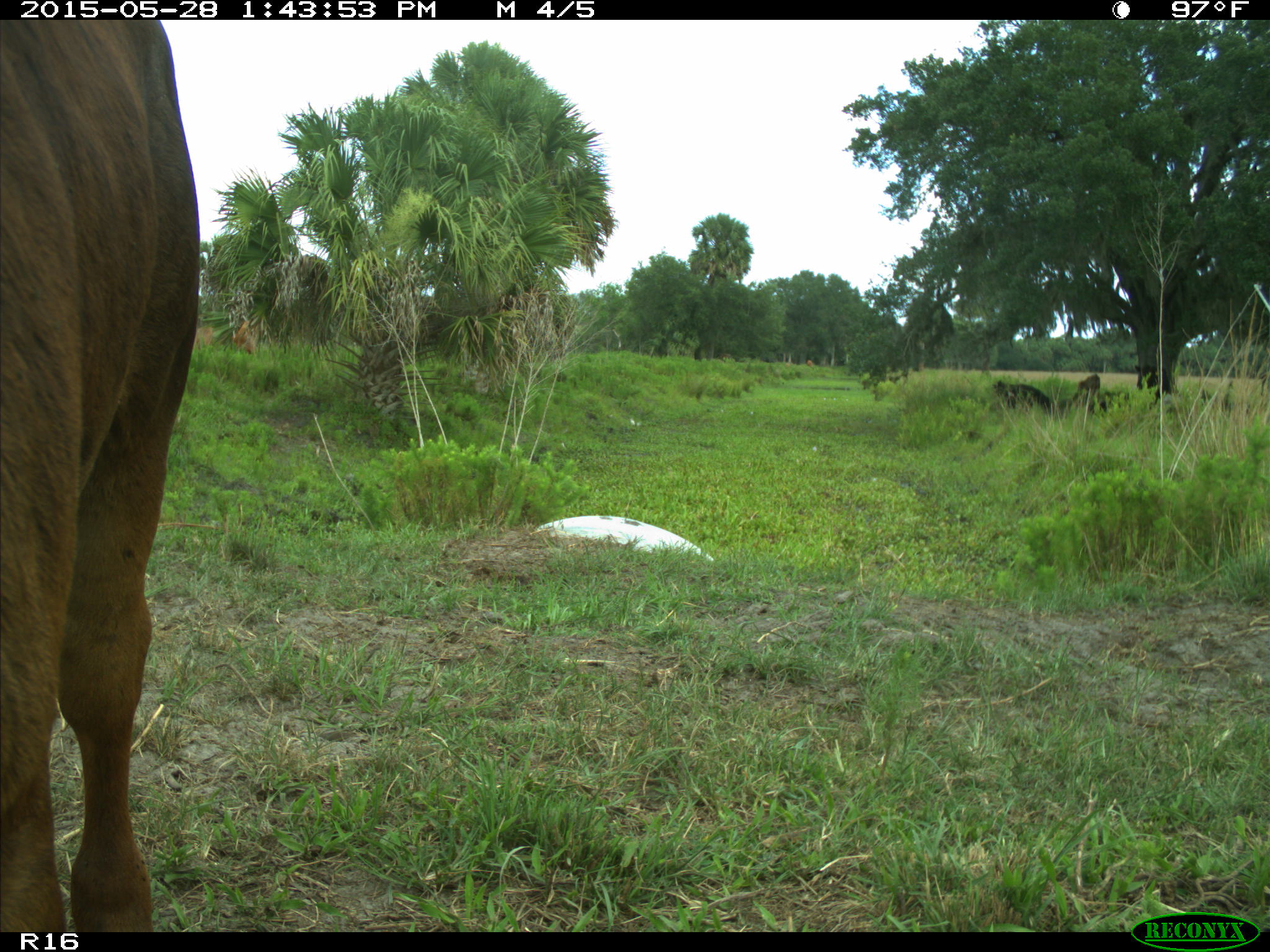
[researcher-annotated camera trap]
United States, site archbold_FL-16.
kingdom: Animalia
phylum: Chordata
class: Mammalia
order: Artiodactyla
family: Bovidae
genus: Bos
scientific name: Bos taurus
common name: domestic cow